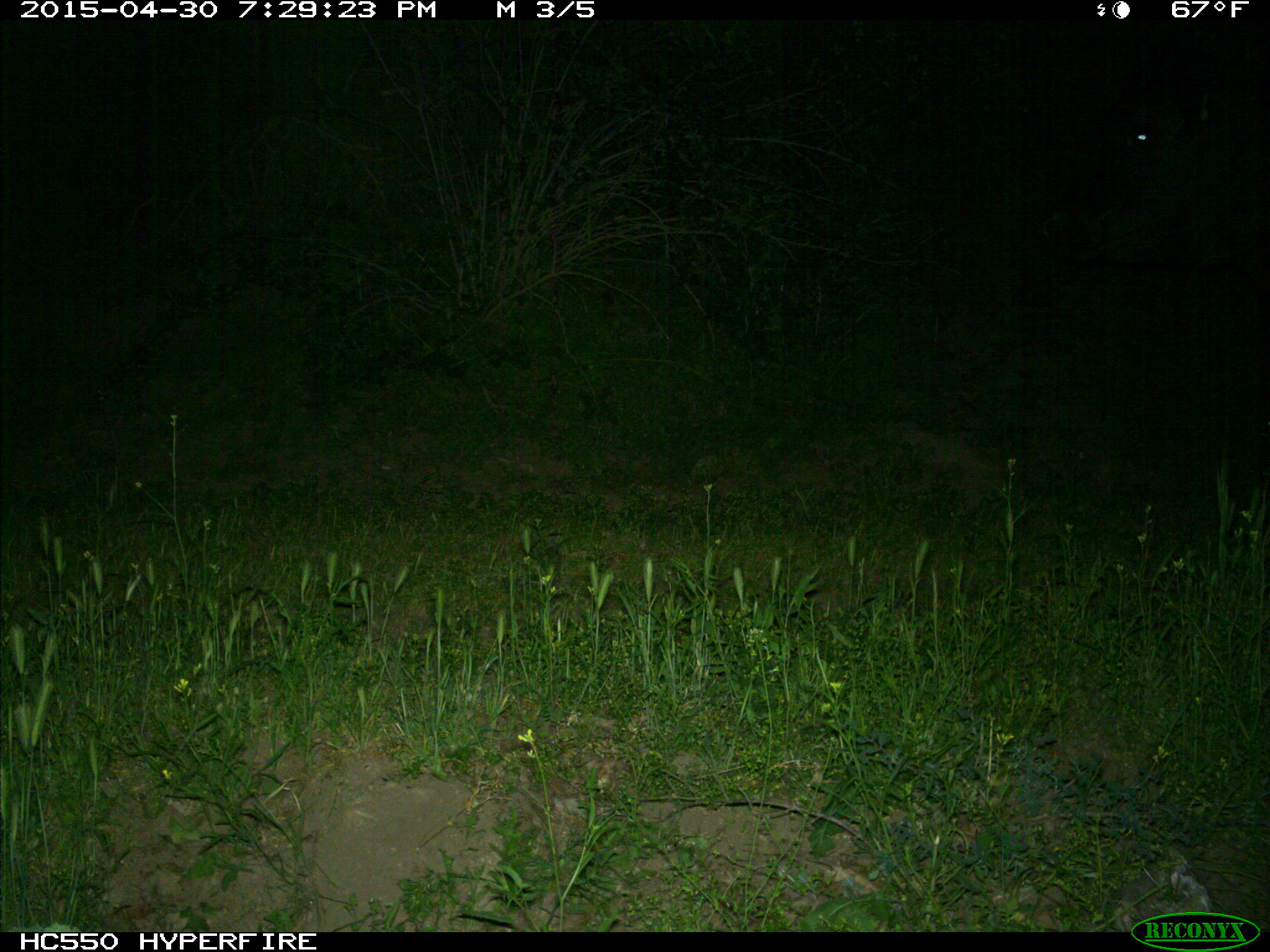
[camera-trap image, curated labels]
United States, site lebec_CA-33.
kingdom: Animalia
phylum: Chordata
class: Mammalia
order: Artiodactyla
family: Bovidae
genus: Bos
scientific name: Bos taurus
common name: domestic cow